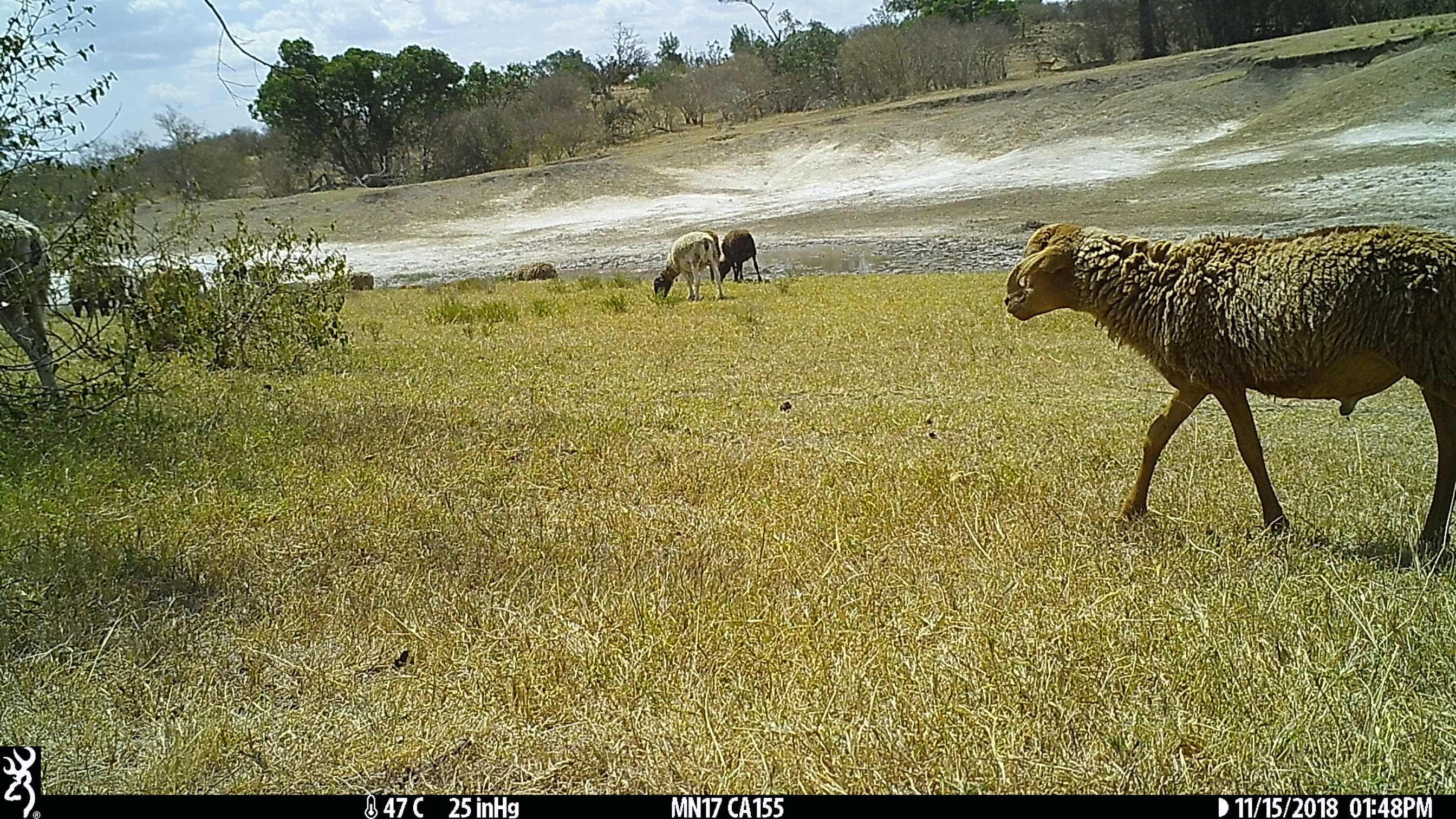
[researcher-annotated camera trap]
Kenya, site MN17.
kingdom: Animalia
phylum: Chordata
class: Mammalia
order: Artiodactyla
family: Bovidae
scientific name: Bovidae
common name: sheep or goat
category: shoat